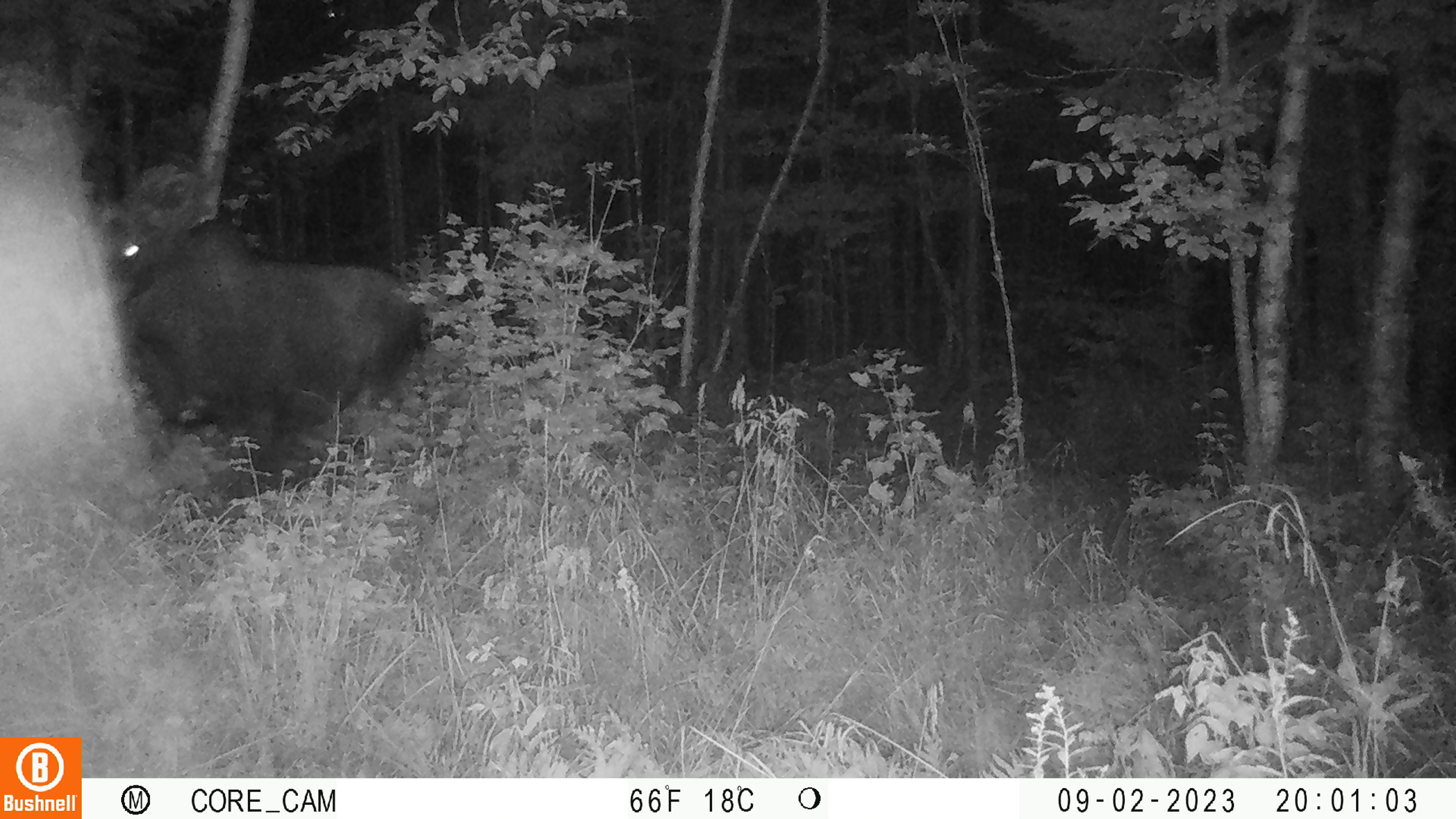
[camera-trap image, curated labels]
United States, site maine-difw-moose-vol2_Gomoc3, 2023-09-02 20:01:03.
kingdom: Animalia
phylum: Chordata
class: Mammalia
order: Artiodactyla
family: Cervidae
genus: Alces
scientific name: Alces alces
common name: moose